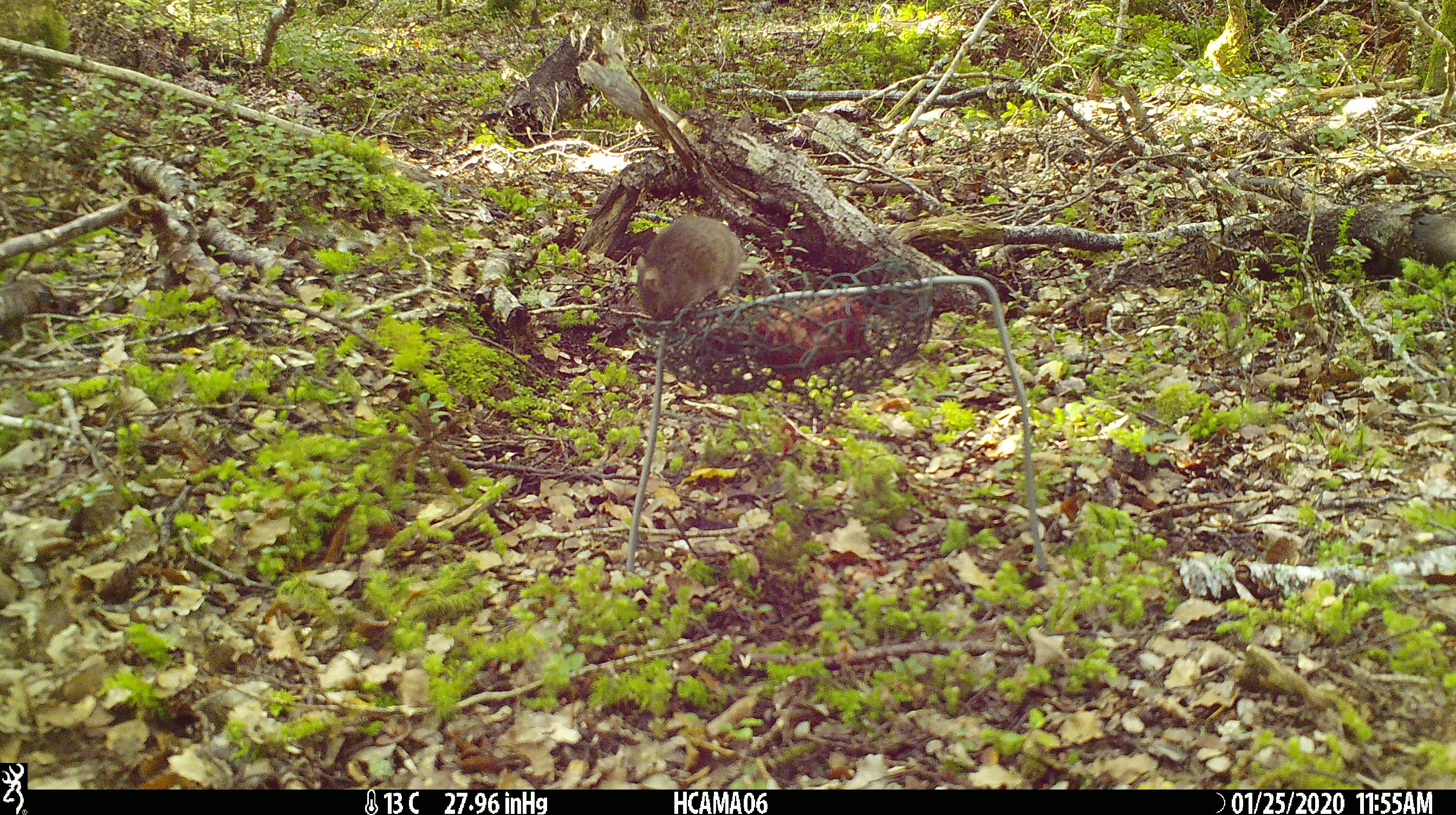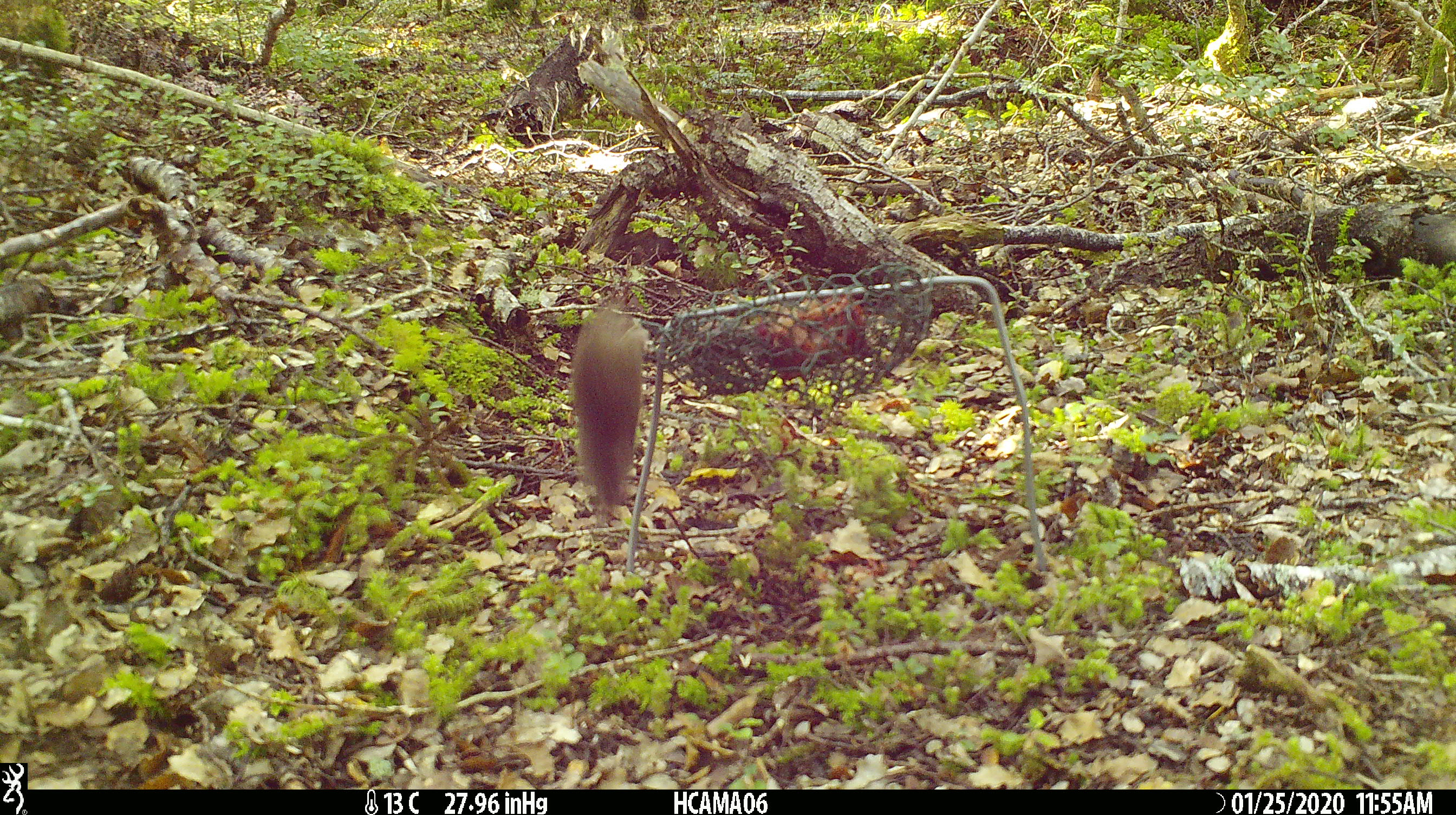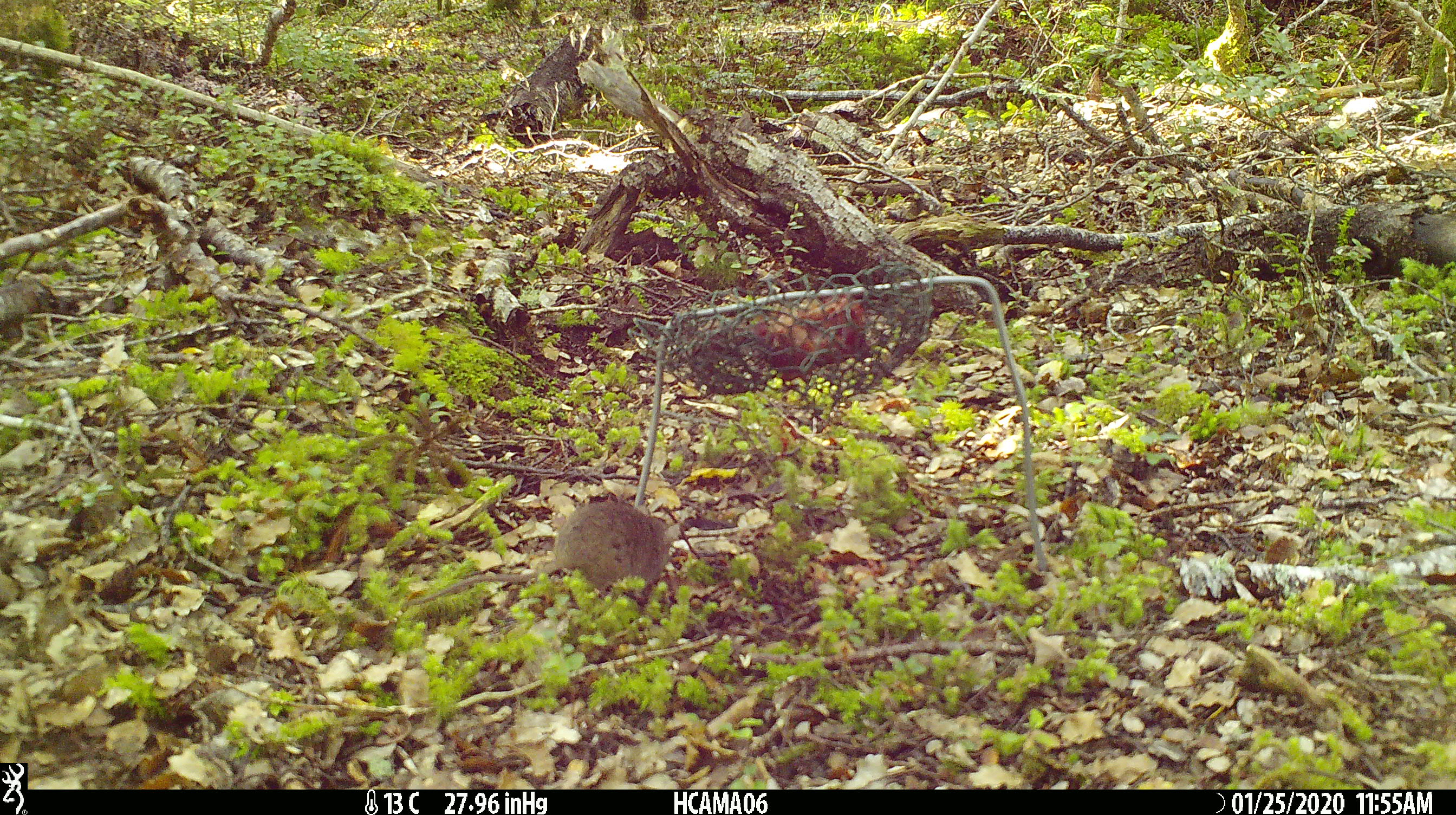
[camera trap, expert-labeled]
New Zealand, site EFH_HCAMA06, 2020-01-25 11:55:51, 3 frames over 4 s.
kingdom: Animalia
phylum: Chordata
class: Mammalia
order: Rodentia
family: Muridae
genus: Mus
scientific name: Mus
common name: mouse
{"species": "mouse (Mus)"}